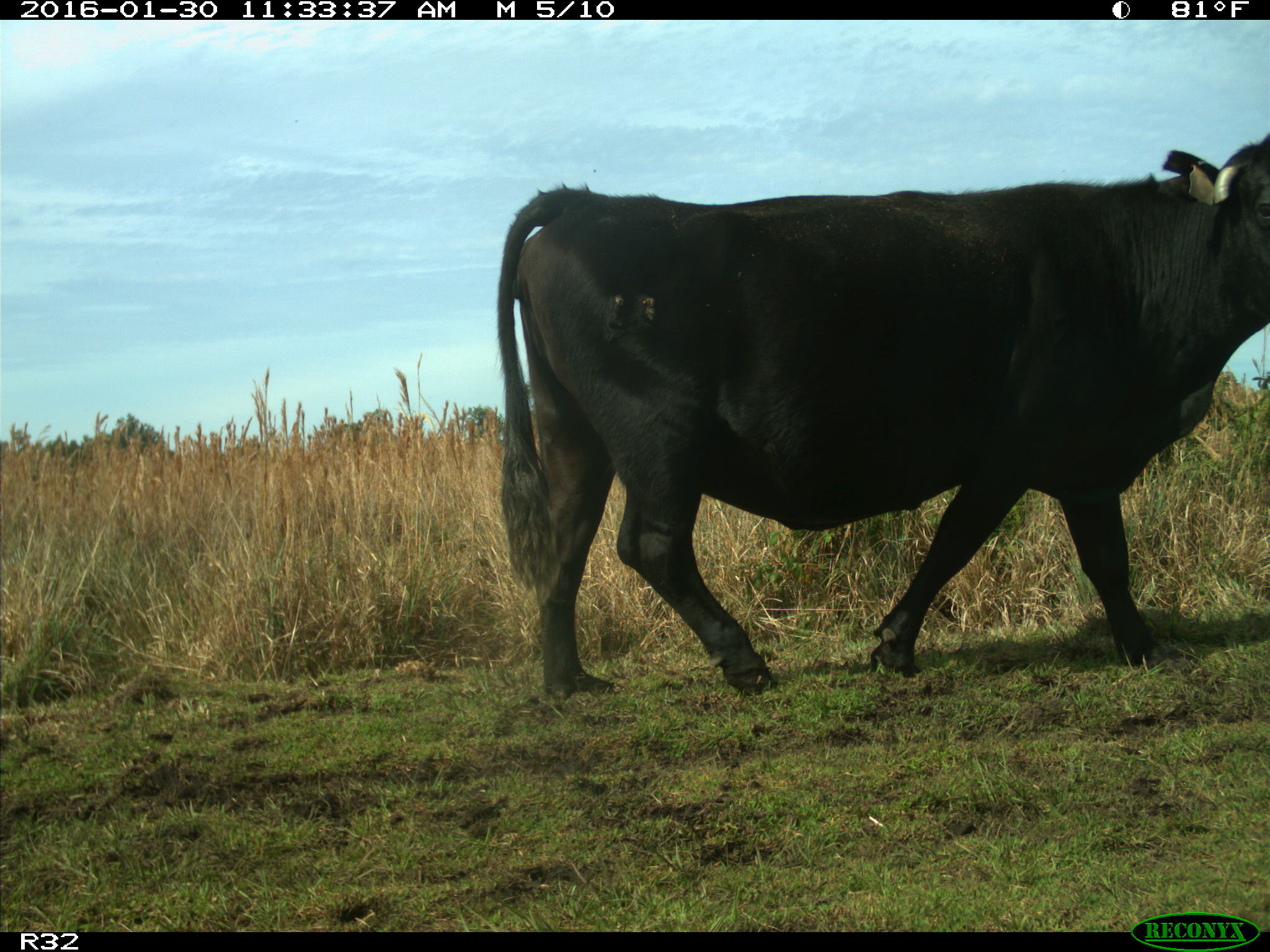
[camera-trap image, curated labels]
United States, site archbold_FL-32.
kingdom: Animalia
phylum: Chordata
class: Mammalia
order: Artiodactyla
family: Bovidae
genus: Bos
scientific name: Bos taurus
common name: domestic cow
Bos taurus (domestic cow).